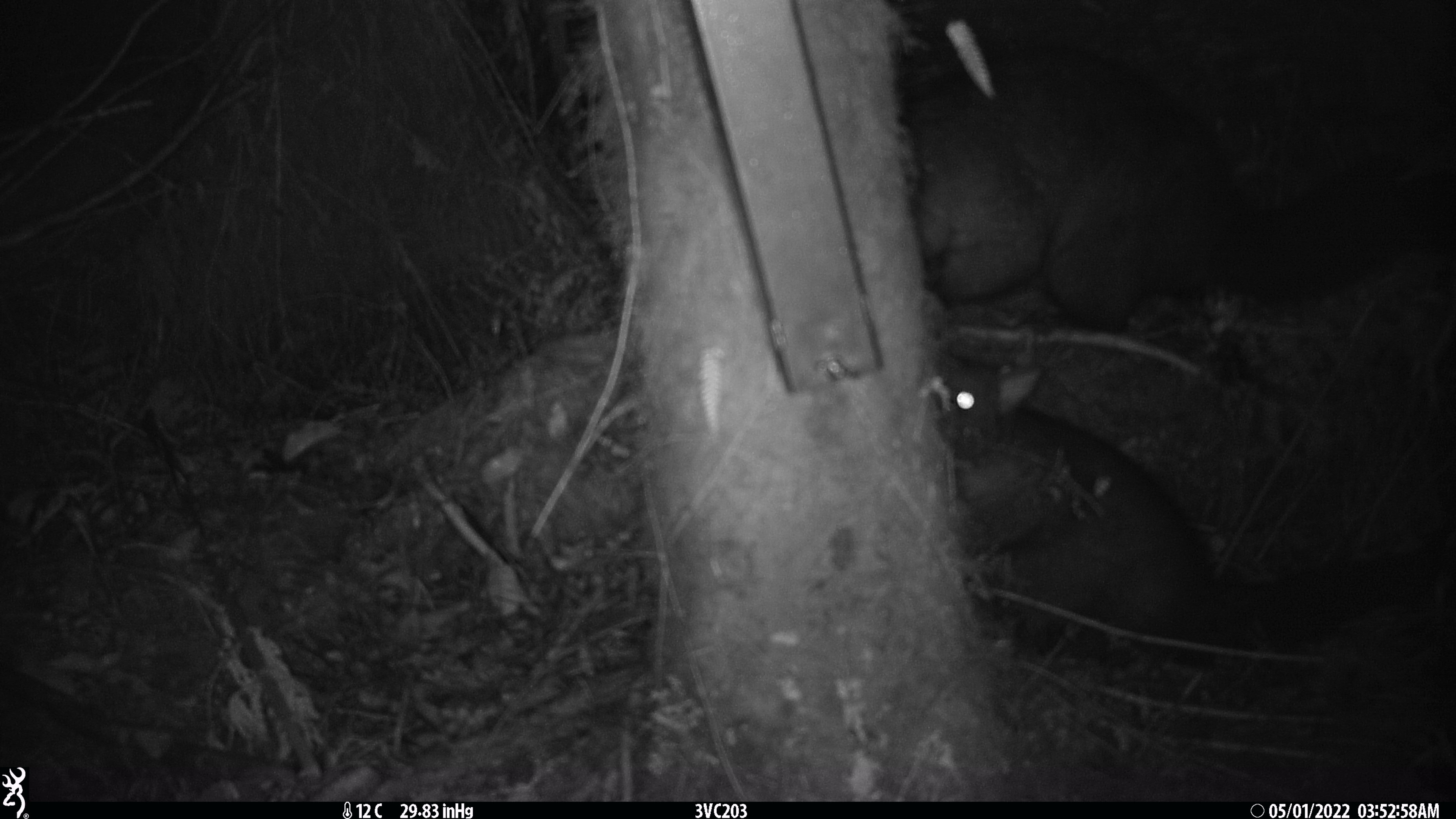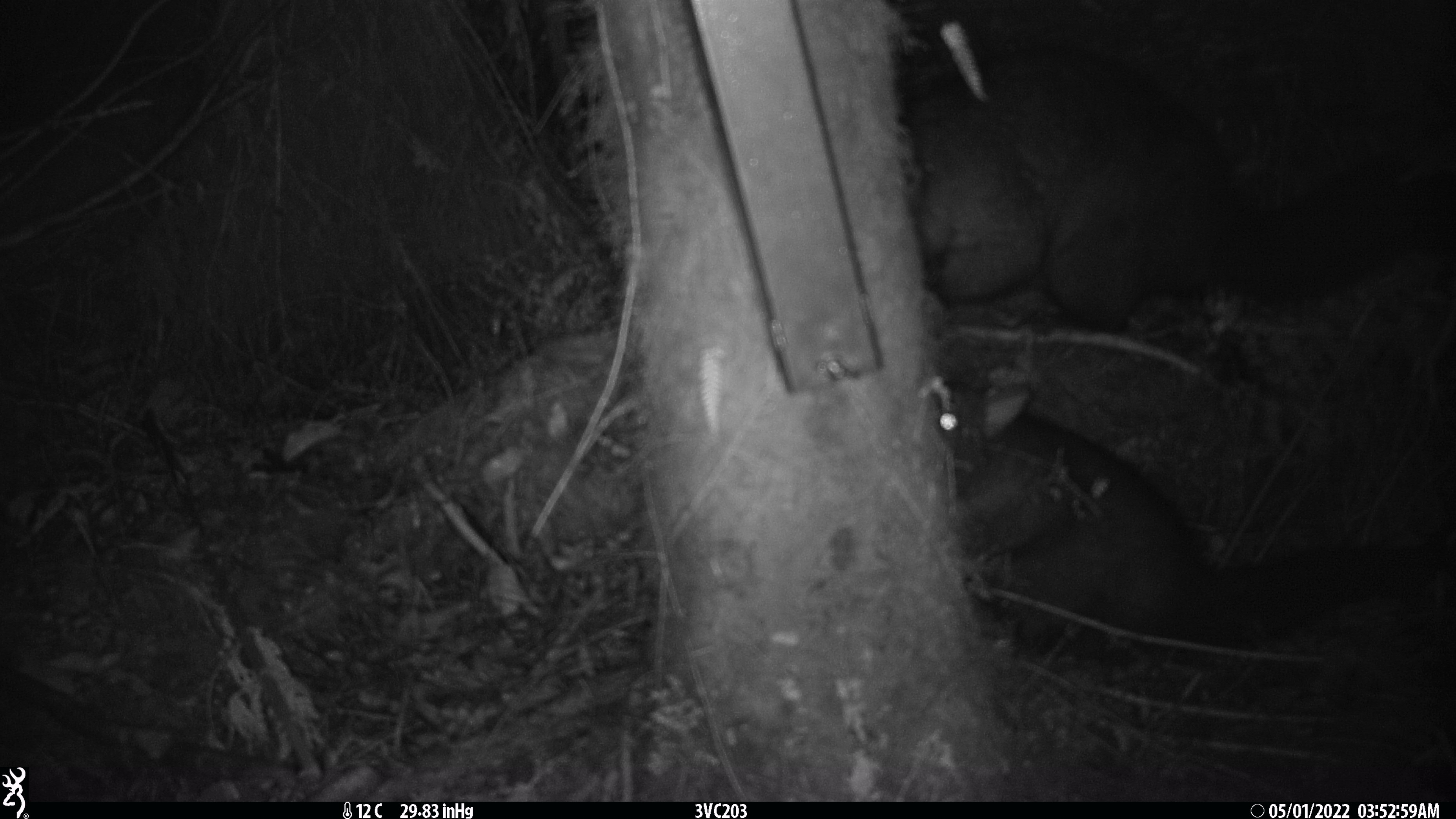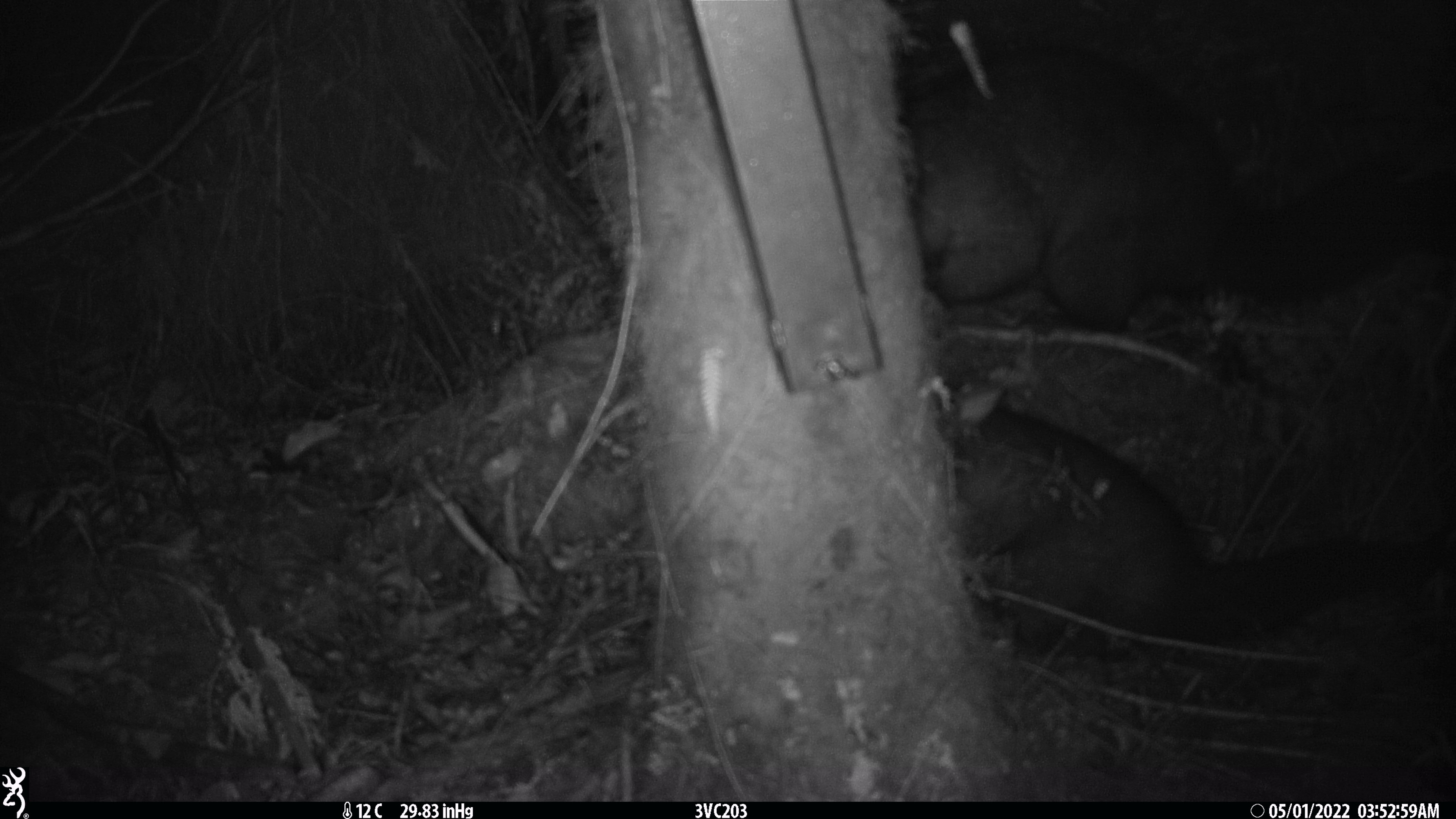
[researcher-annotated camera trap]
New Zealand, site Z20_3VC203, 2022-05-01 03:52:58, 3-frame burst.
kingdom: Animalia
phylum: Chordata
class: Mammalia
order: Diprotodontia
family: Phalangeridae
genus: Trichosurus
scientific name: Trichosurus vulpecula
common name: common brushtail possum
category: possum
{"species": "possum (common brushtail possum) (Trichosurus vulpecula)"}